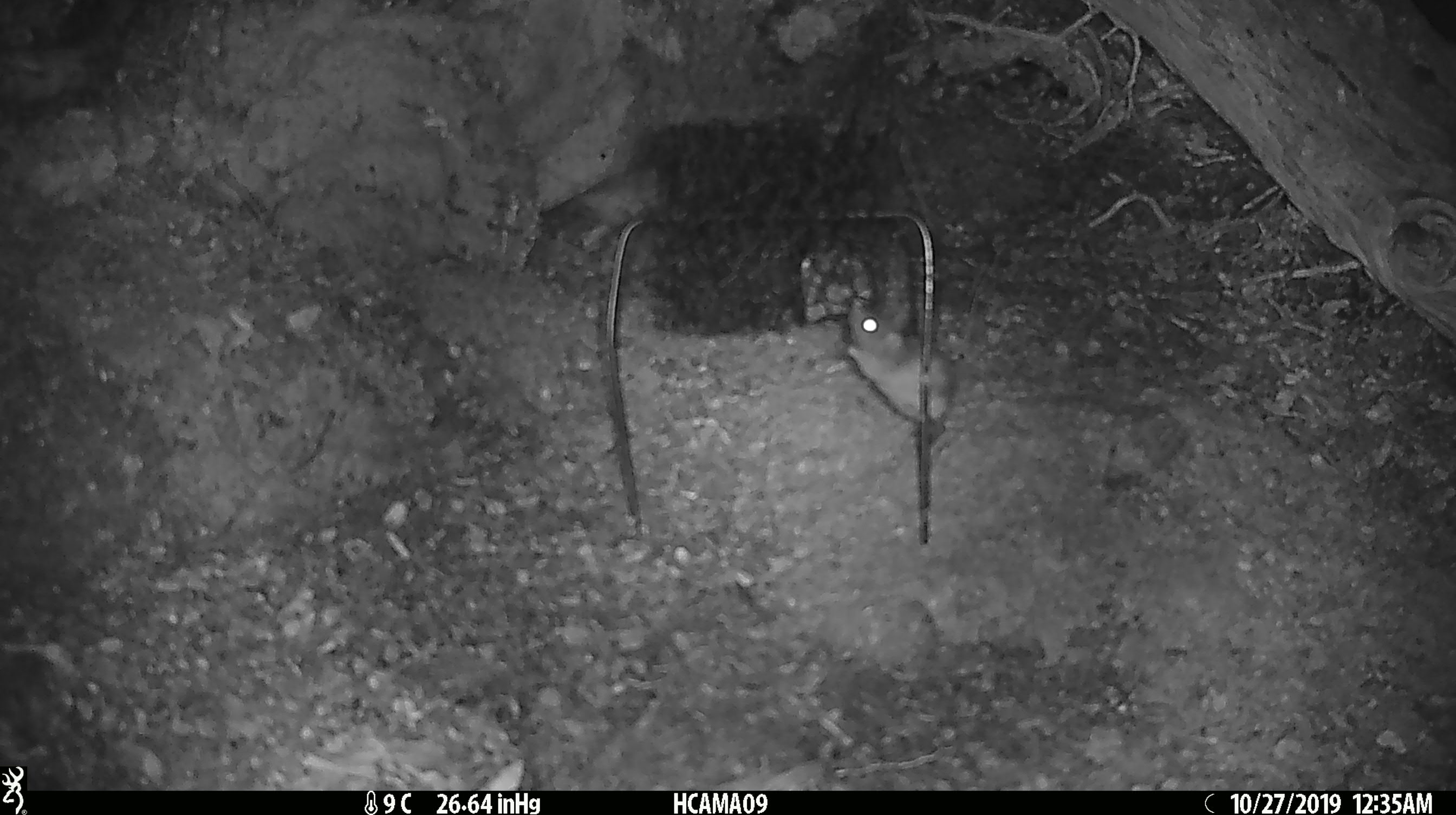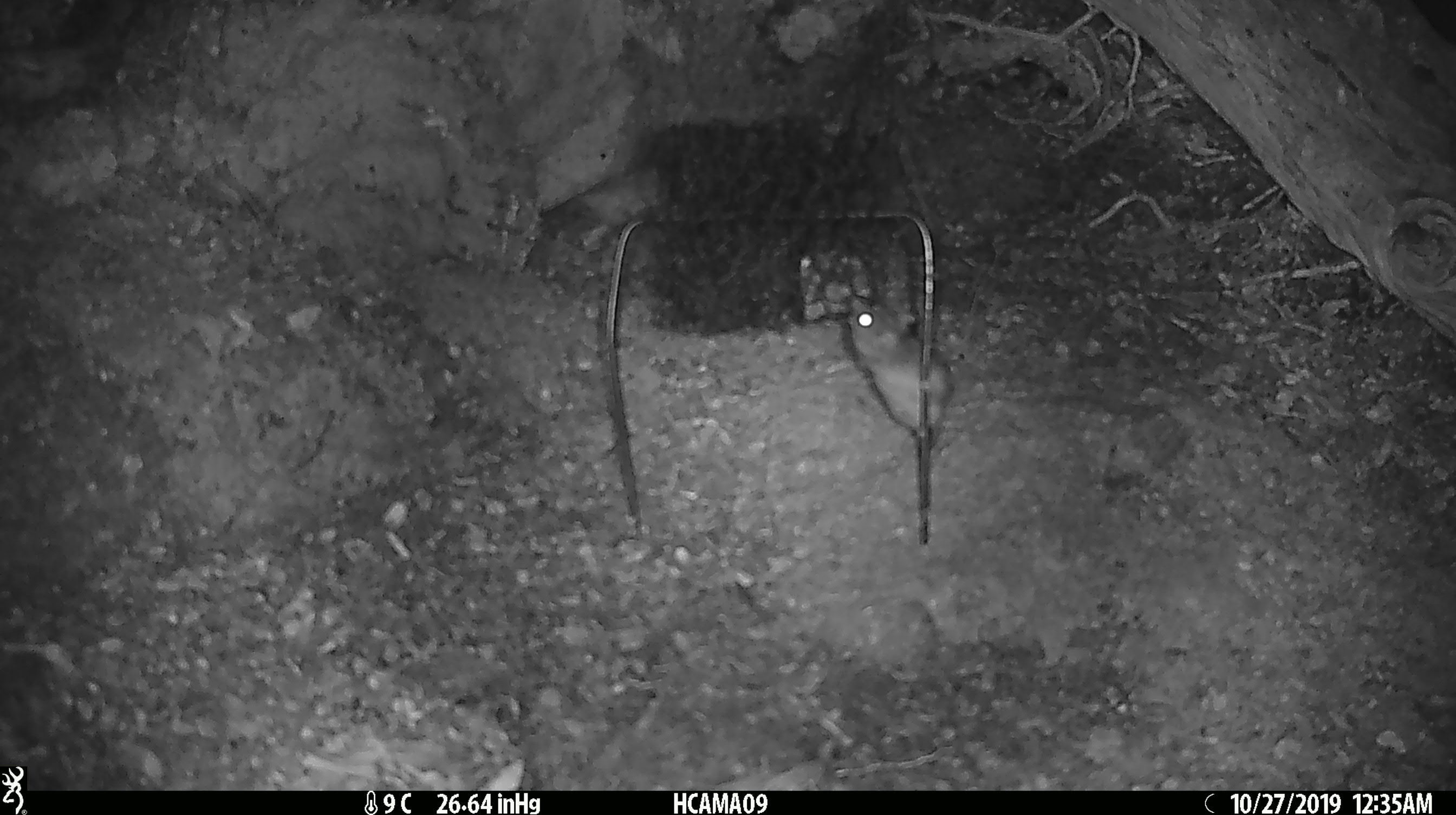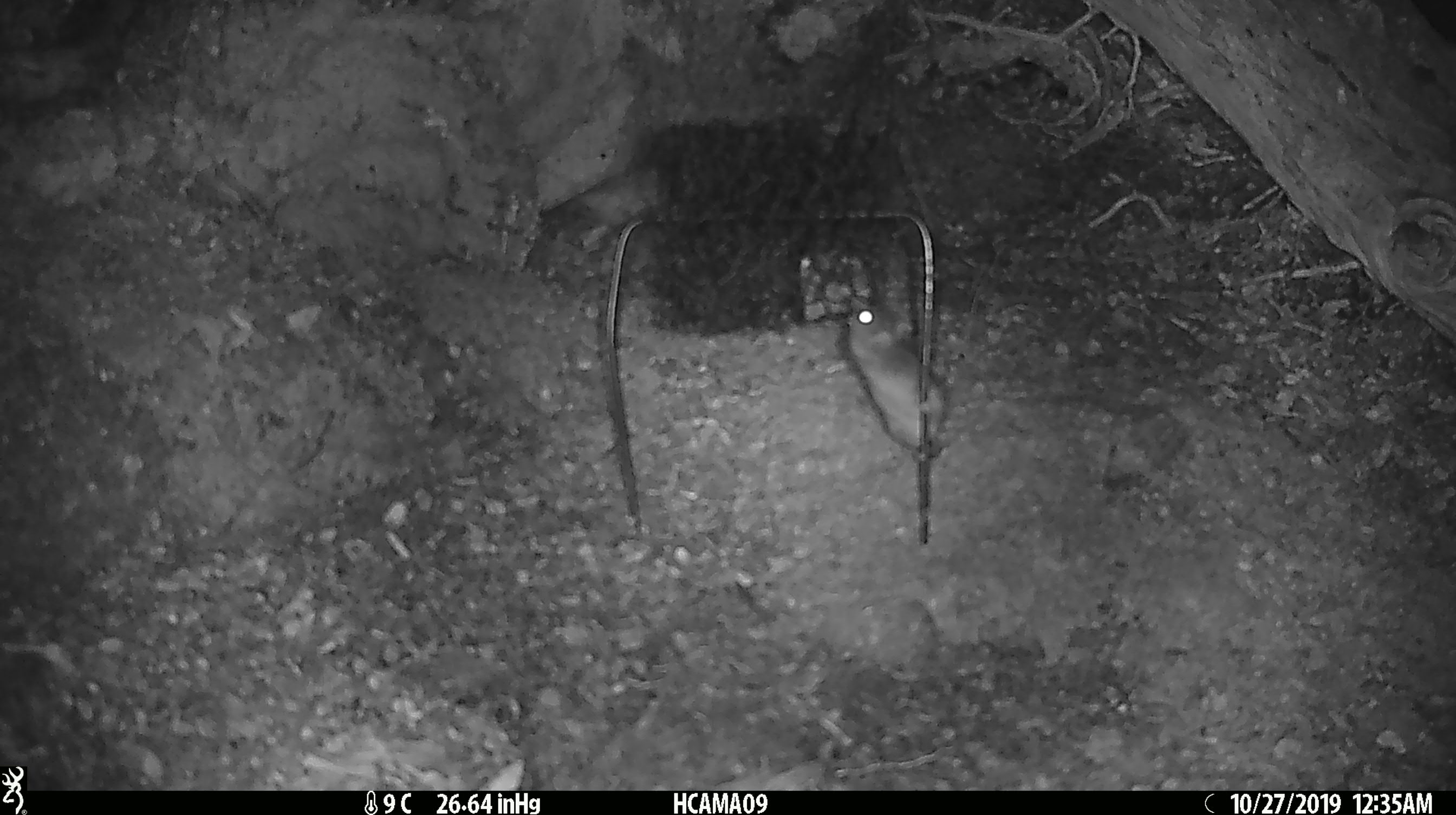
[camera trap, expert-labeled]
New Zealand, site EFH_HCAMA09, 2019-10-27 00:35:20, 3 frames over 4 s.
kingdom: Animalia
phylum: Chordata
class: Mammalia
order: Rodentia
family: Muridae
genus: Mus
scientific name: Mus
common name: mouse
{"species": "mouse (Mus)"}